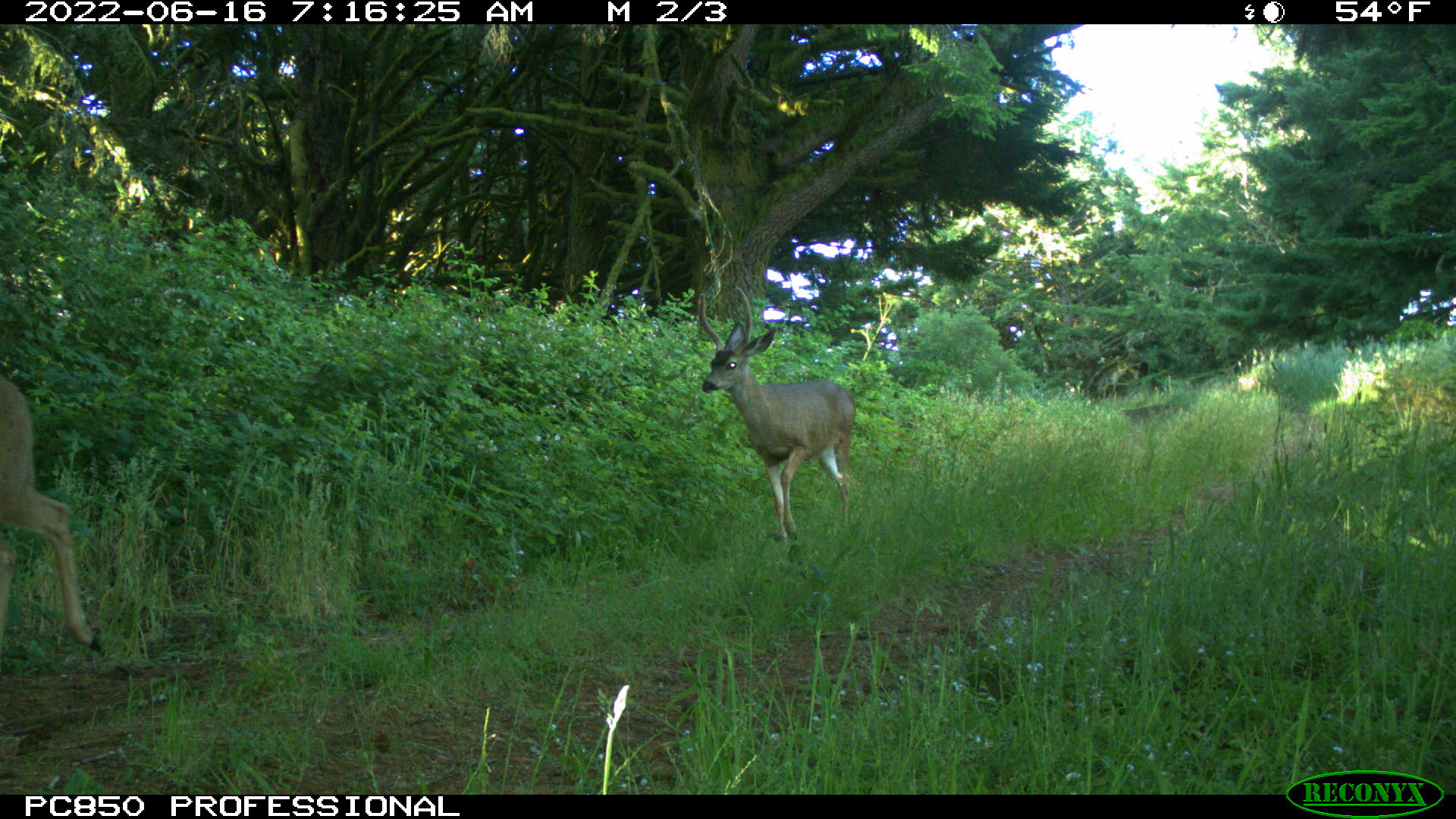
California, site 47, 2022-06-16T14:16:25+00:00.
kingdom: Animalia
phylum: Chordata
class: Mammalia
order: Artiodactyla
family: Cervidae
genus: Odocoileus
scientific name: Odocoileus hemionus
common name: mule deer